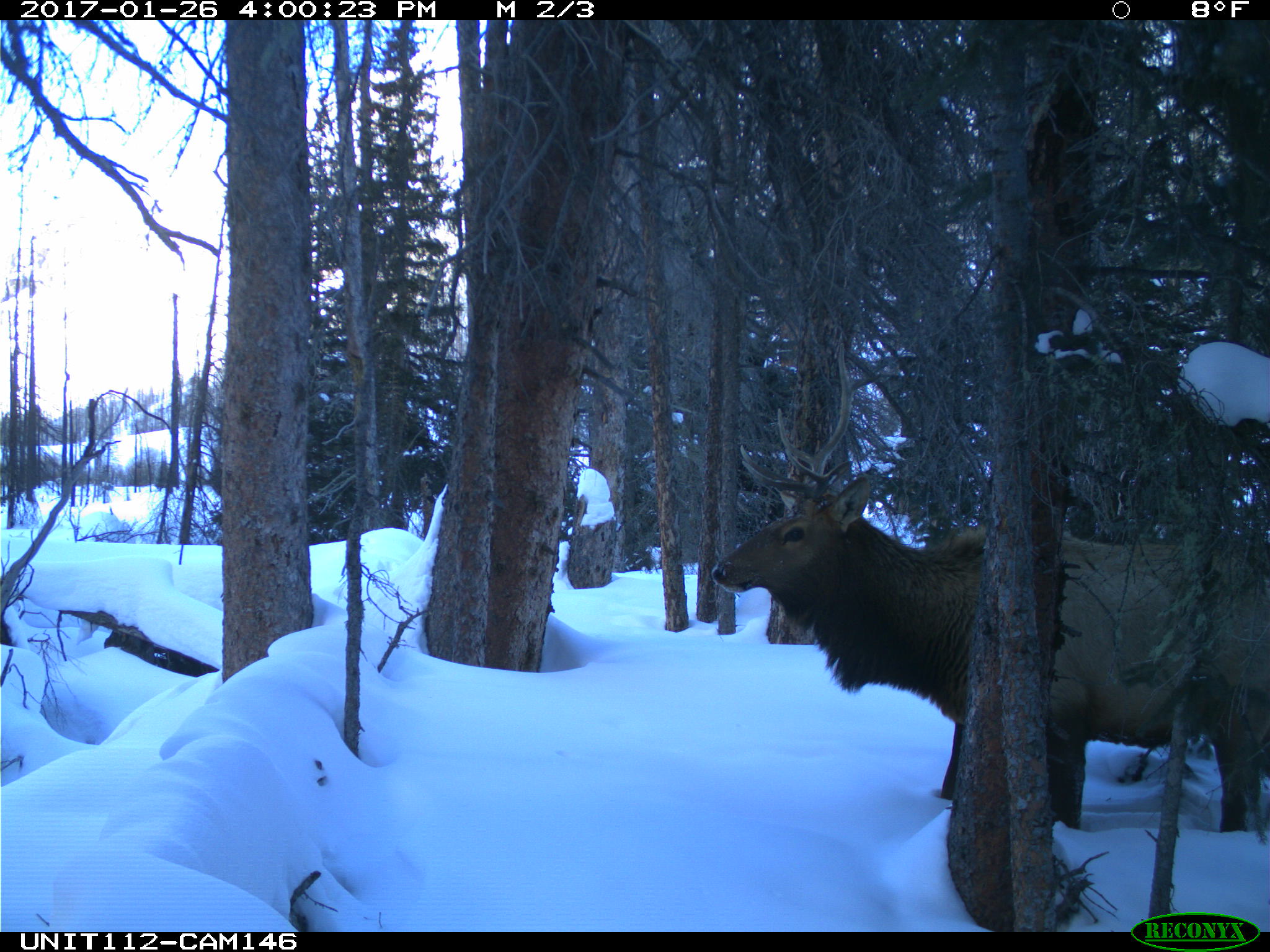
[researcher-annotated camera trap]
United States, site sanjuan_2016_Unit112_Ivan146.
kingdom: Animalia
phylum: Chordata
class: Mammalia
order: Artiodactyla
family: Cervidae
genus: Cervus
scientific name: Cervus elaphus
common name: red deer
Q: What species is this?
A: Cervus elaphus (red deer).